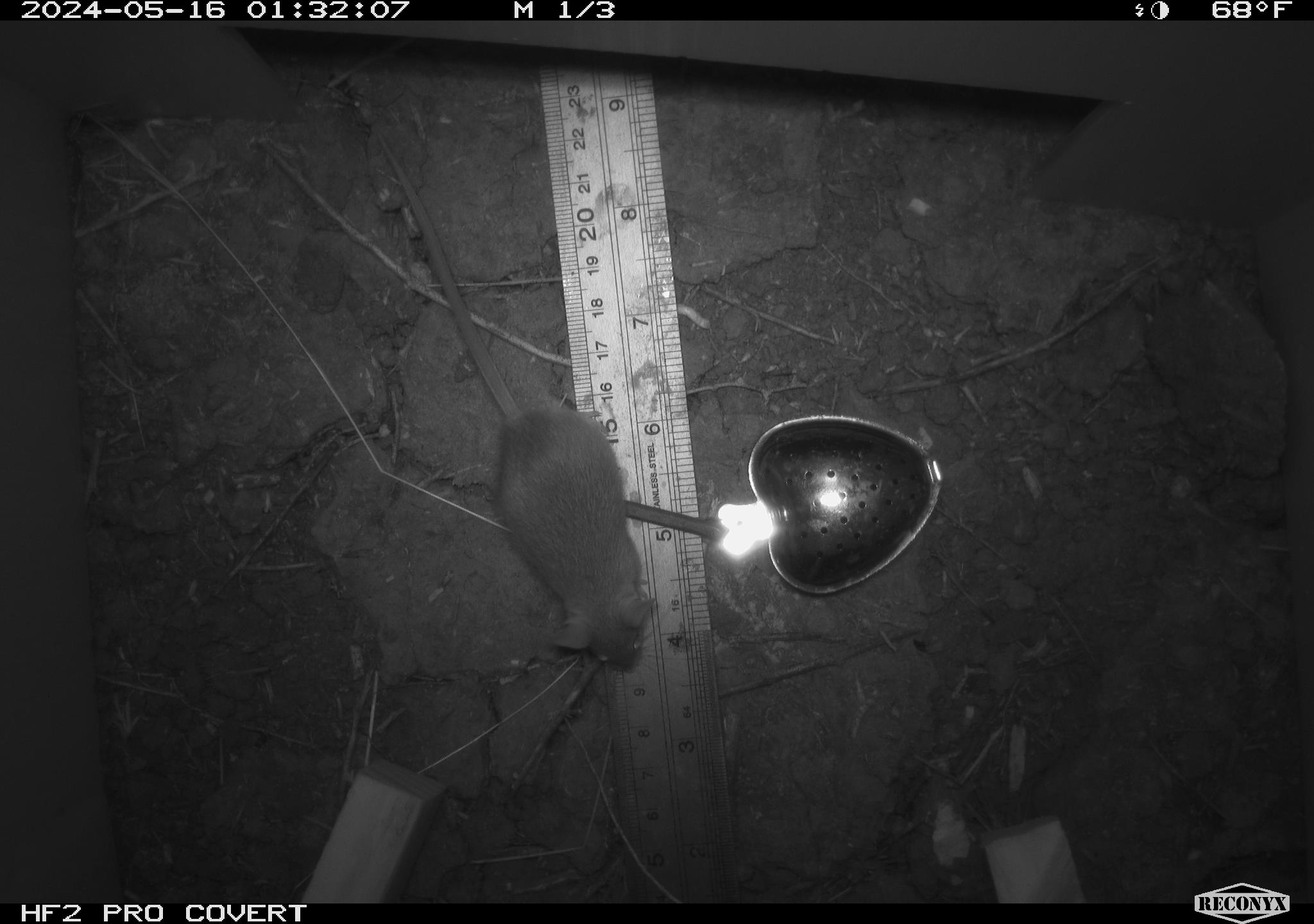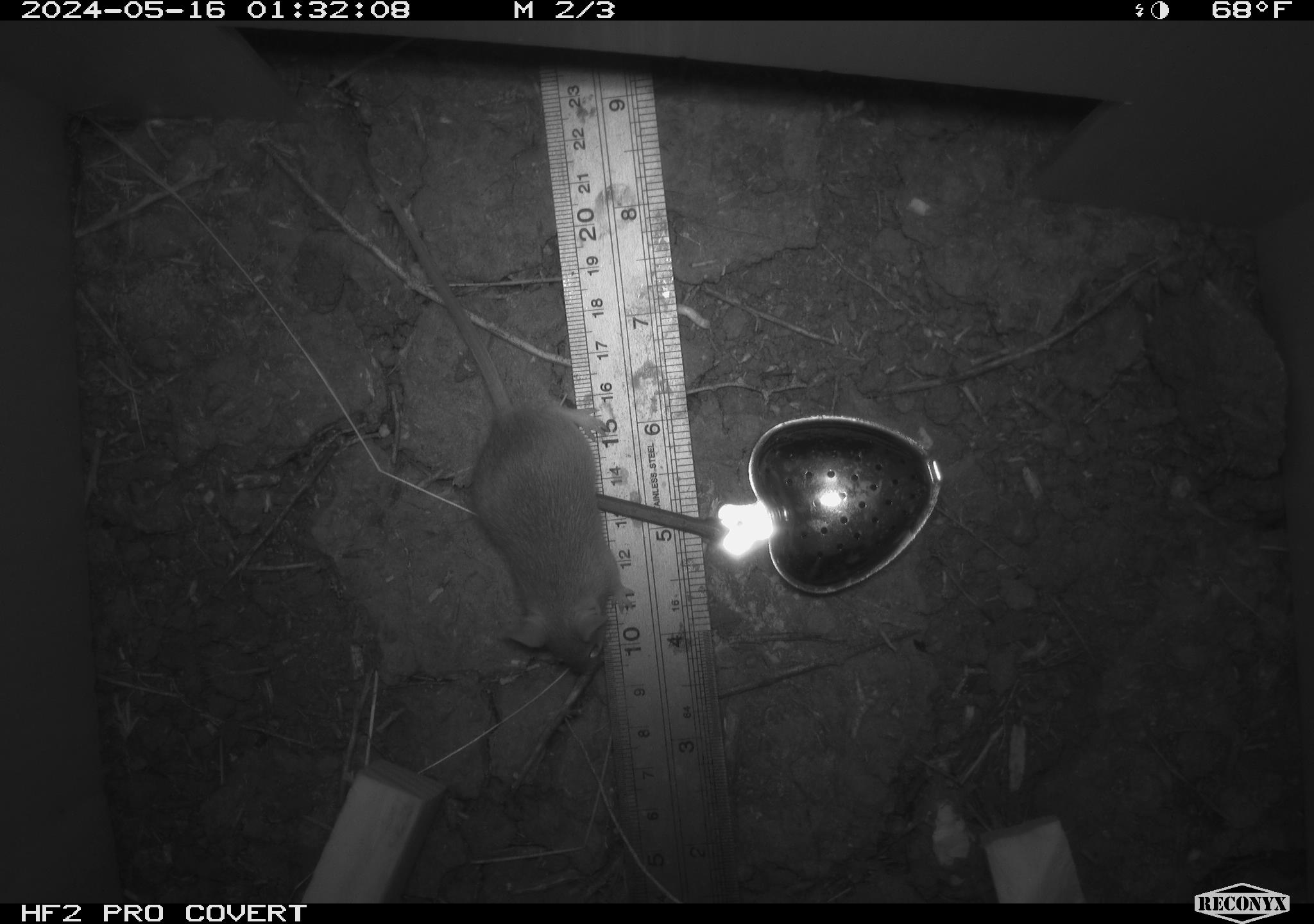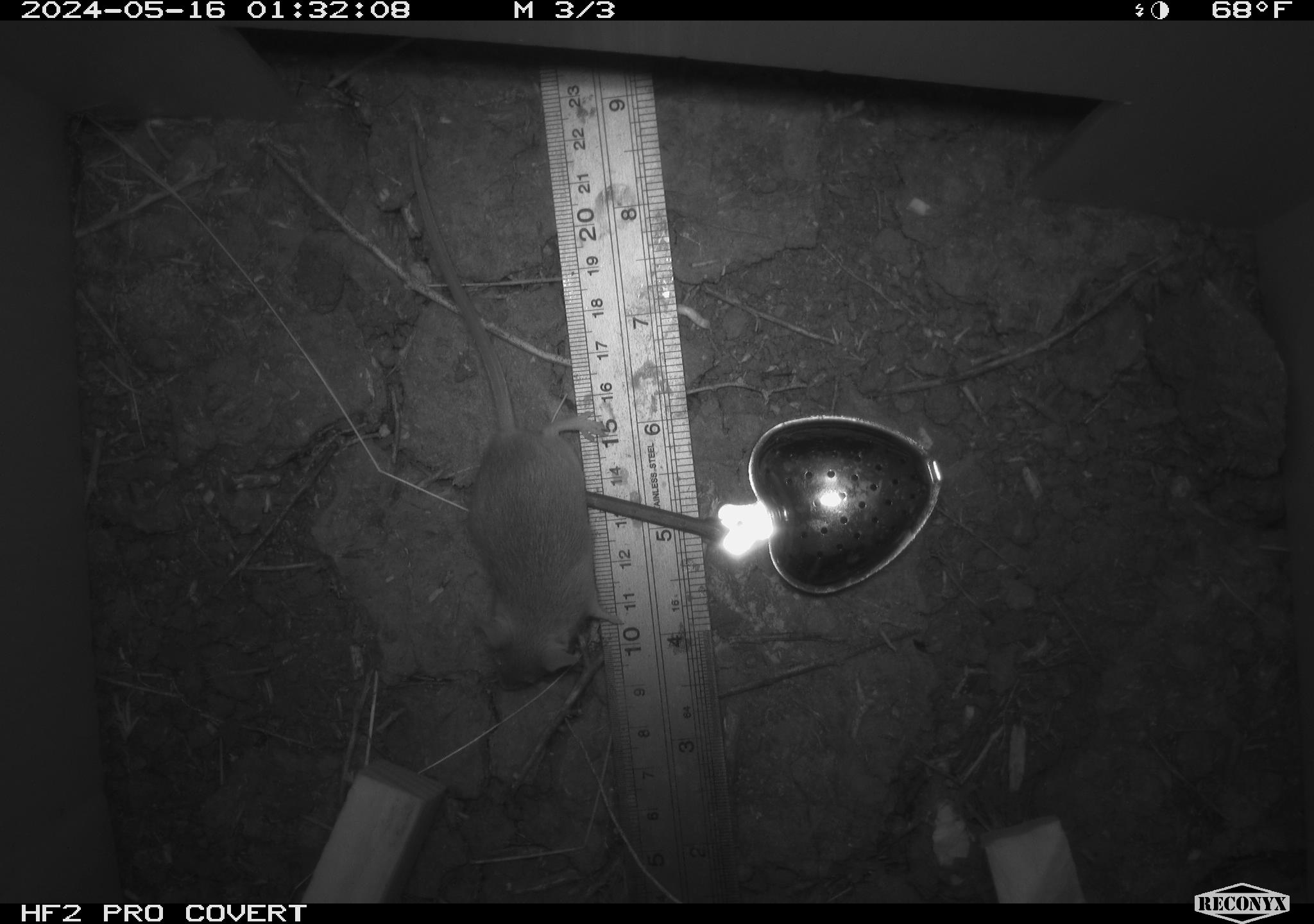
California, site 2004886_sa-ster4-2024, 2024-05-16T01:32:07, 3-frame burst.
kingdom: Animalia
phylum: Chordata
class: Mammalia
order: Rodentia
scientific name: Rodentia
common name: mouse species